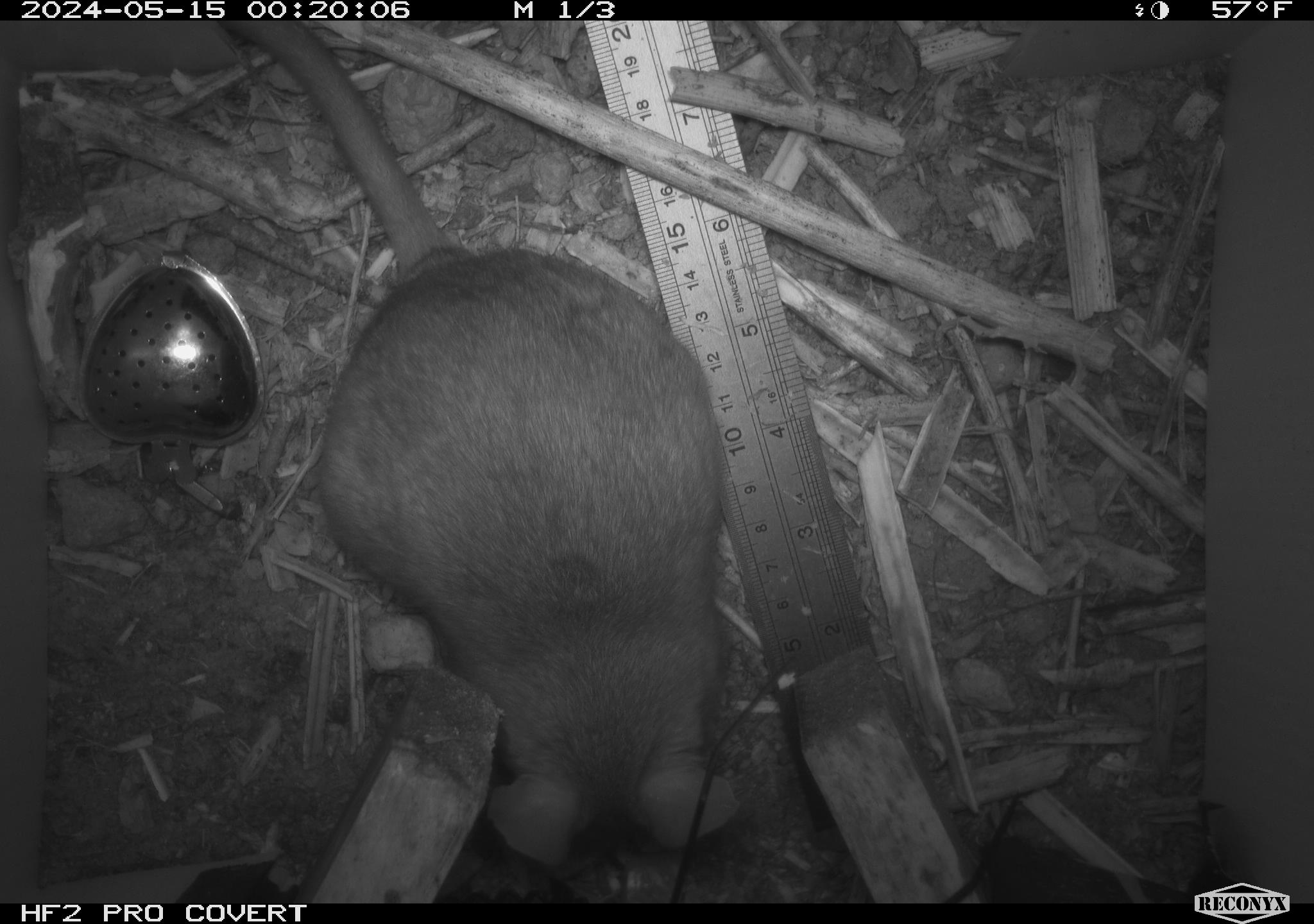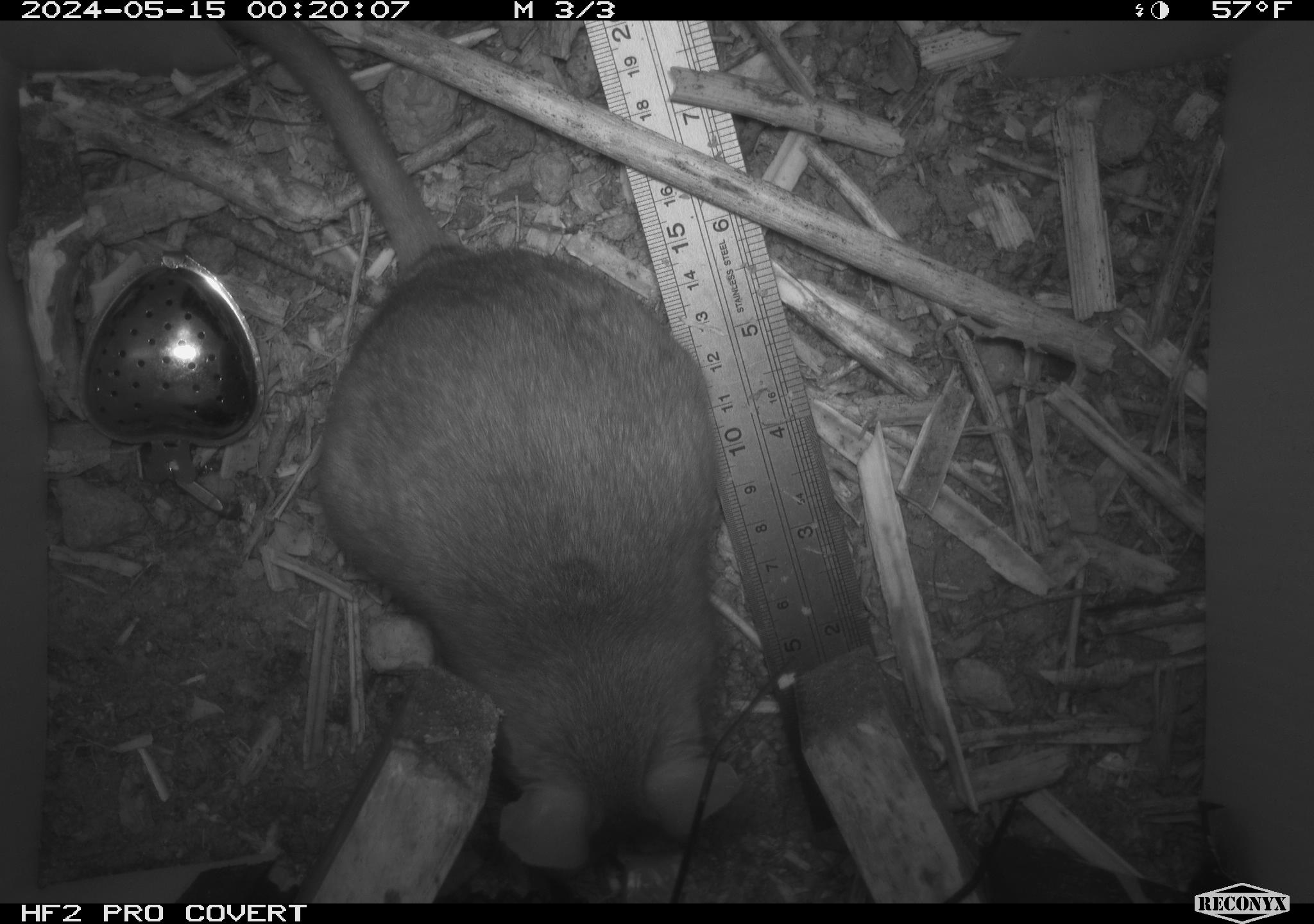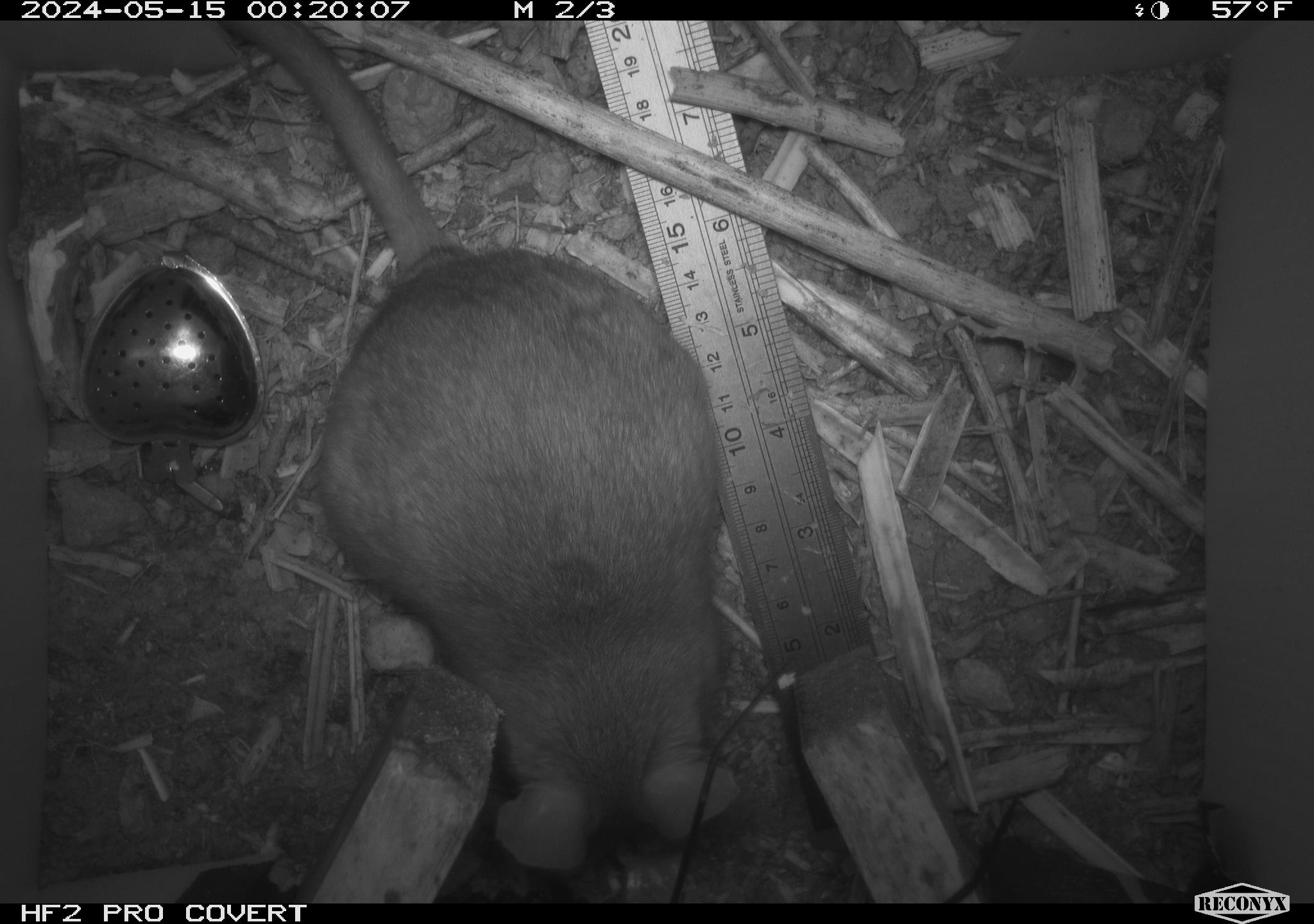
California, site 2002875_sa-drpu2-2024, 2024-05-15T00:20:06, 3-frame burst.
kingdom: Animalia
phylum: Chordata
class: Mammalia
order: Rodentia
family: Cricetidae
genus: Neotoma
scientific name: Neotoma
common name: pack rat or woodrat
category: neotoma species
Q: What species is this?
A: Neotoma species (pack rat or woodrat) (Neotoma).